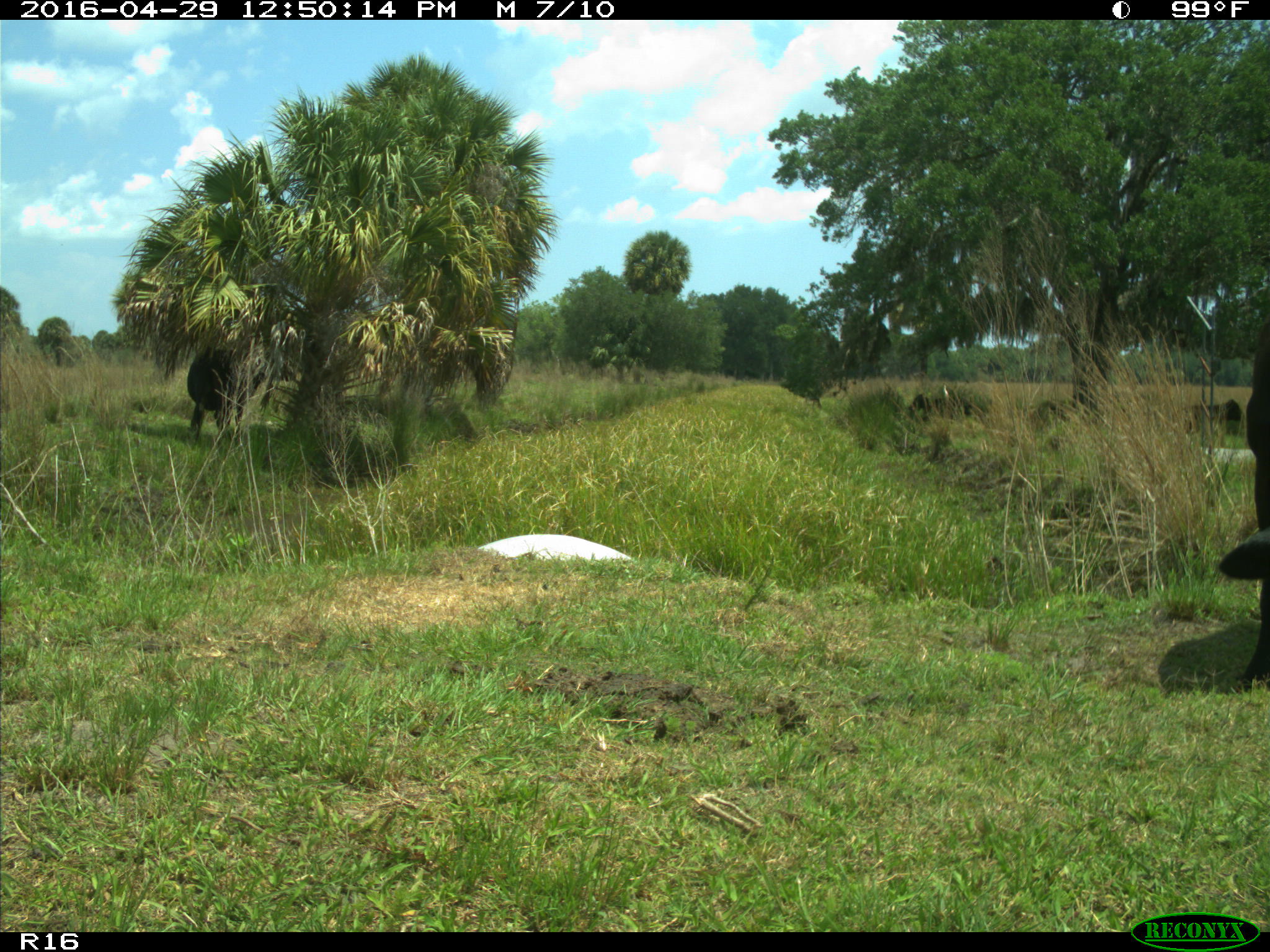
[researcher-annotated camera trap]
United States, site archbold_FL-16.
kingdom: Animalia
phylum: Chordata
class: Mammalia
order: Artiodactyla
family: Bovidae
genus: Bos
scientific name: Bos taurus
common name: domestic cow